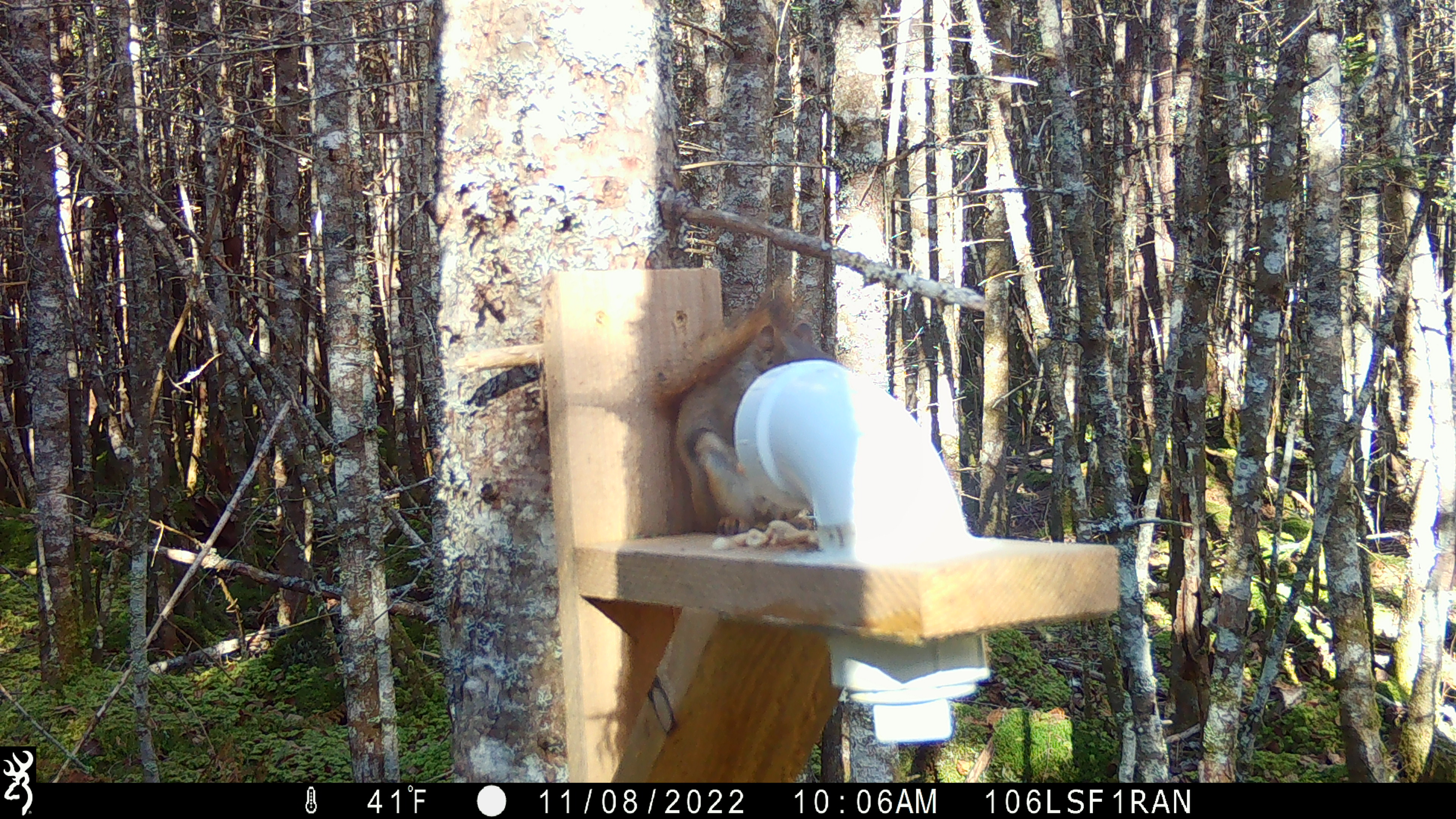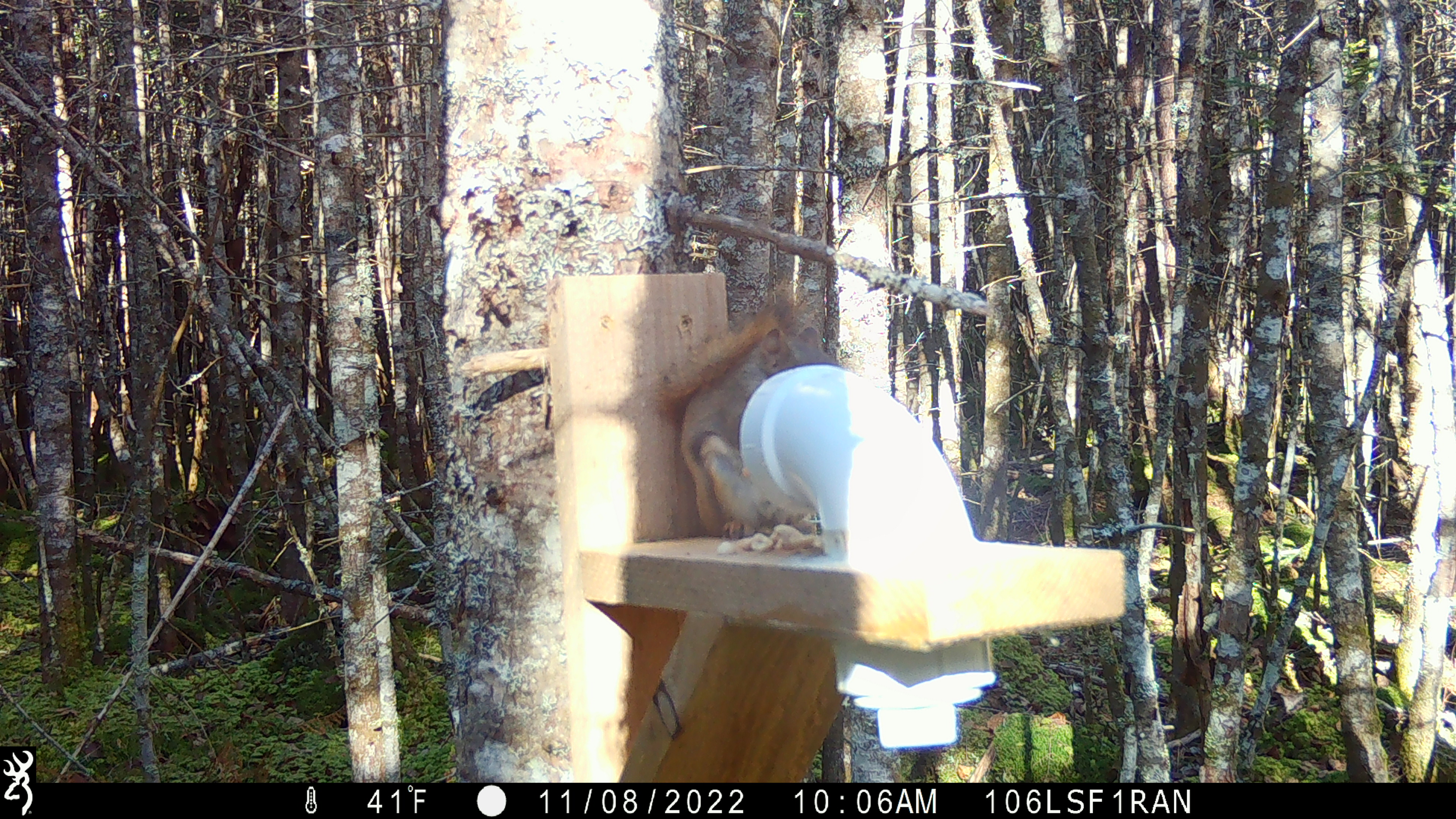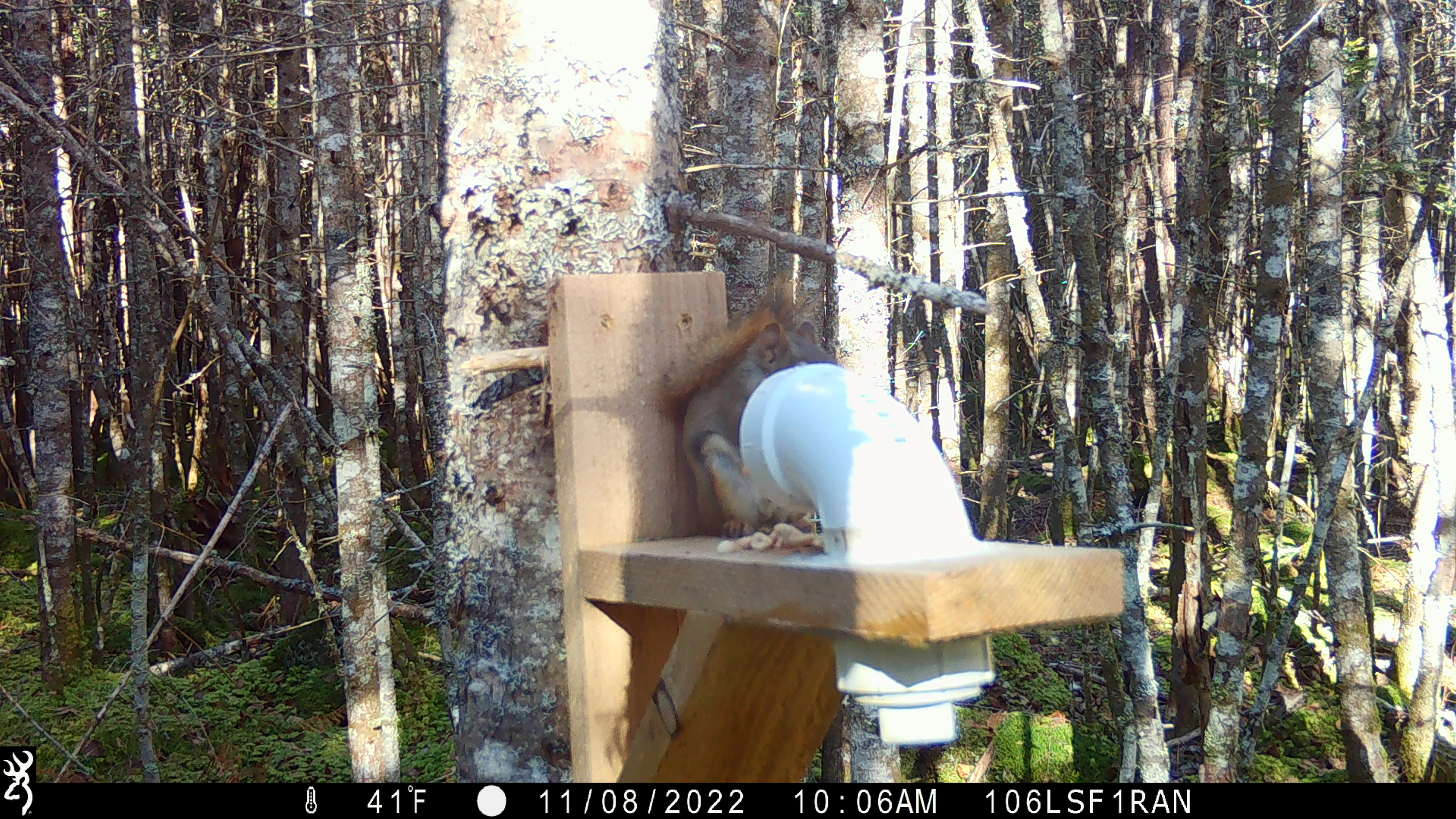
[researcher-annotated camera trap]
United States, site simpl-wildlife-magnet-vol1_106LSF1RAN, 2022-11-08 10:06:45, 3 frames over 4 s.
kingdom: Animalia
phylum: Chordata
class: Mammalia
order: Rodentia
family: Sciuridae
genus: Tamiasciurus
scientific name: Tamiasciurus hudsonicus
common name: red squirrel